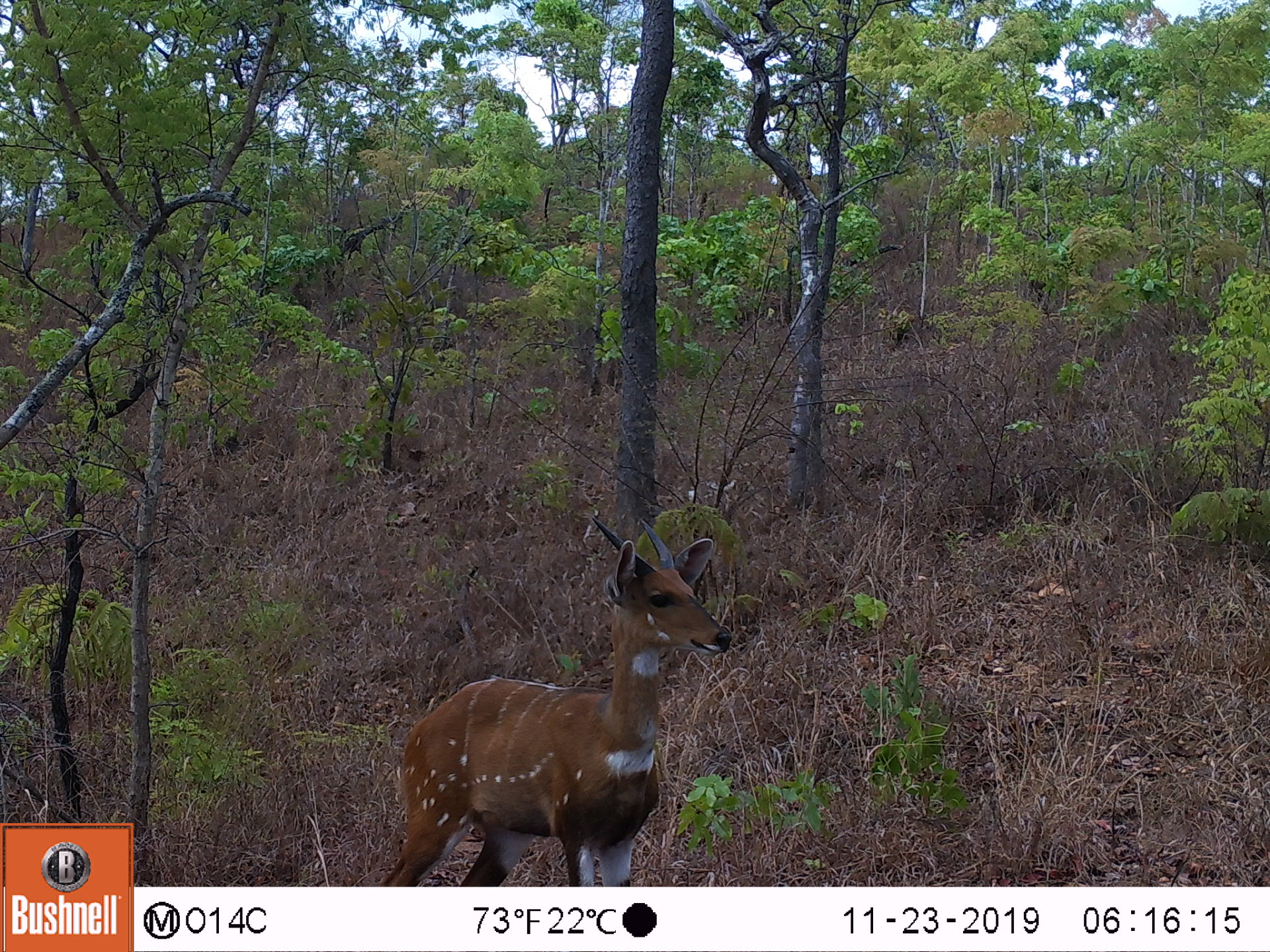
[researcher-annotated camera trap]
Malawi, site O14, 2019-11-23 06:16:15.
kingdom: Animalia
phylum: Chordata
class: Mammalia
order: Artiodactyla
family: Bovidae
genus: Tragelaphus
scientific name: Tragelaphus sylvaticus sylvaticus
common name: cape bushbuck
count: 1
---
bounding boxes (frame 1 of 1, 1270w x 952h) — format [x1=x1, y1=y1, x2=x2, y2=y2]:
cape bushbuck: [x1=370, y1=508, x2=743, y2=881]